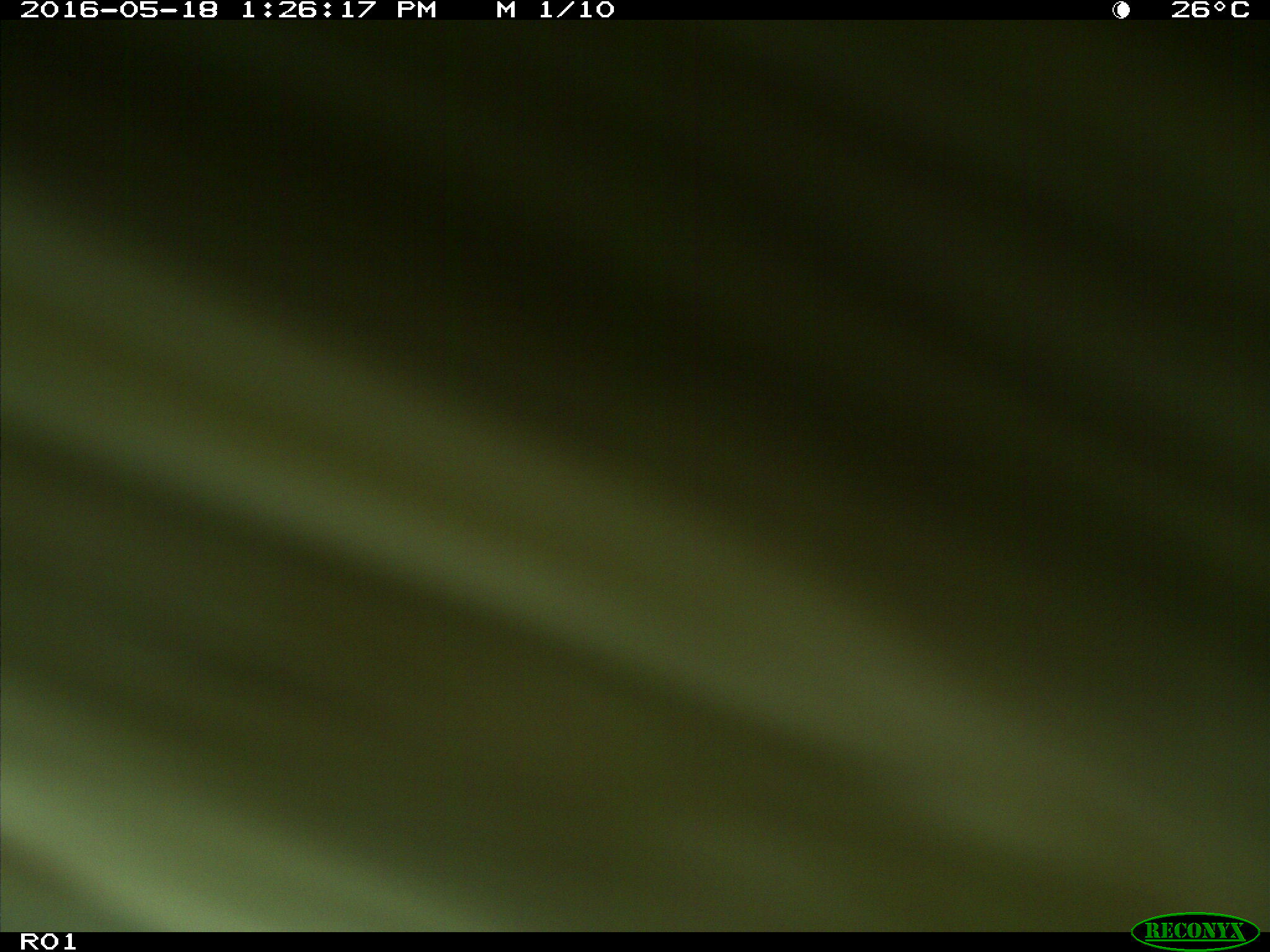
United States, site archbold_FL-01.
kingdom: Animalia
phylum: Chordata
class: Mammalia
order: Artiodactyla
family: Bovidae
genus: Bos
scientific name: Bos taurus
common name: domestic cow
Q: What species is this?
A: Bos taurus (domestic cow).